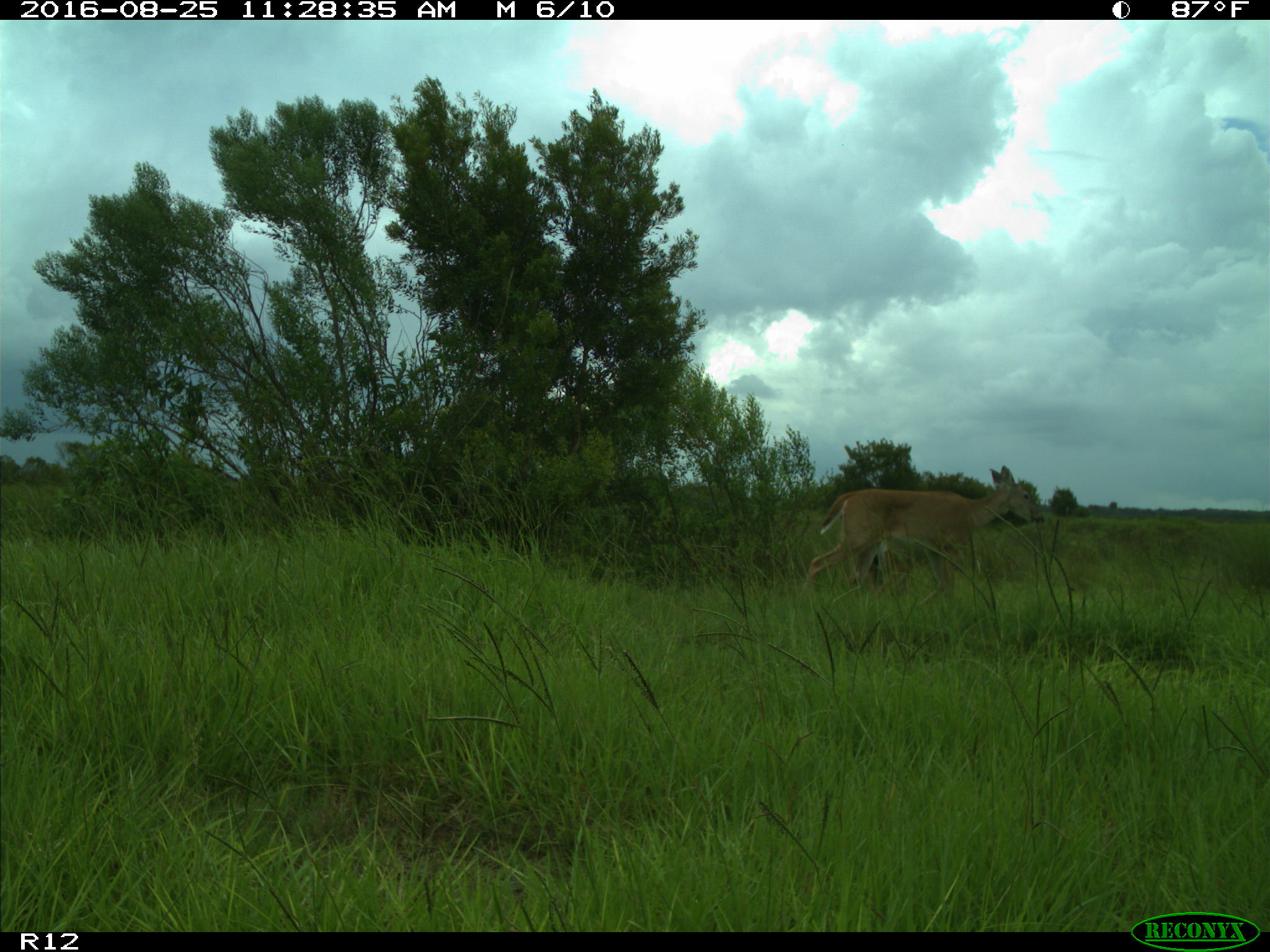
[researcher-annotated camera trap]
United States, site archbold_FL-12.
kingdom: Animalia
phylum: Chordata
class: Mammalia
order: Artiodactyla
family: Cervidae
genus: Odocoileus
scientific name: Odocoileus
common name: deer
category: unidentified deer